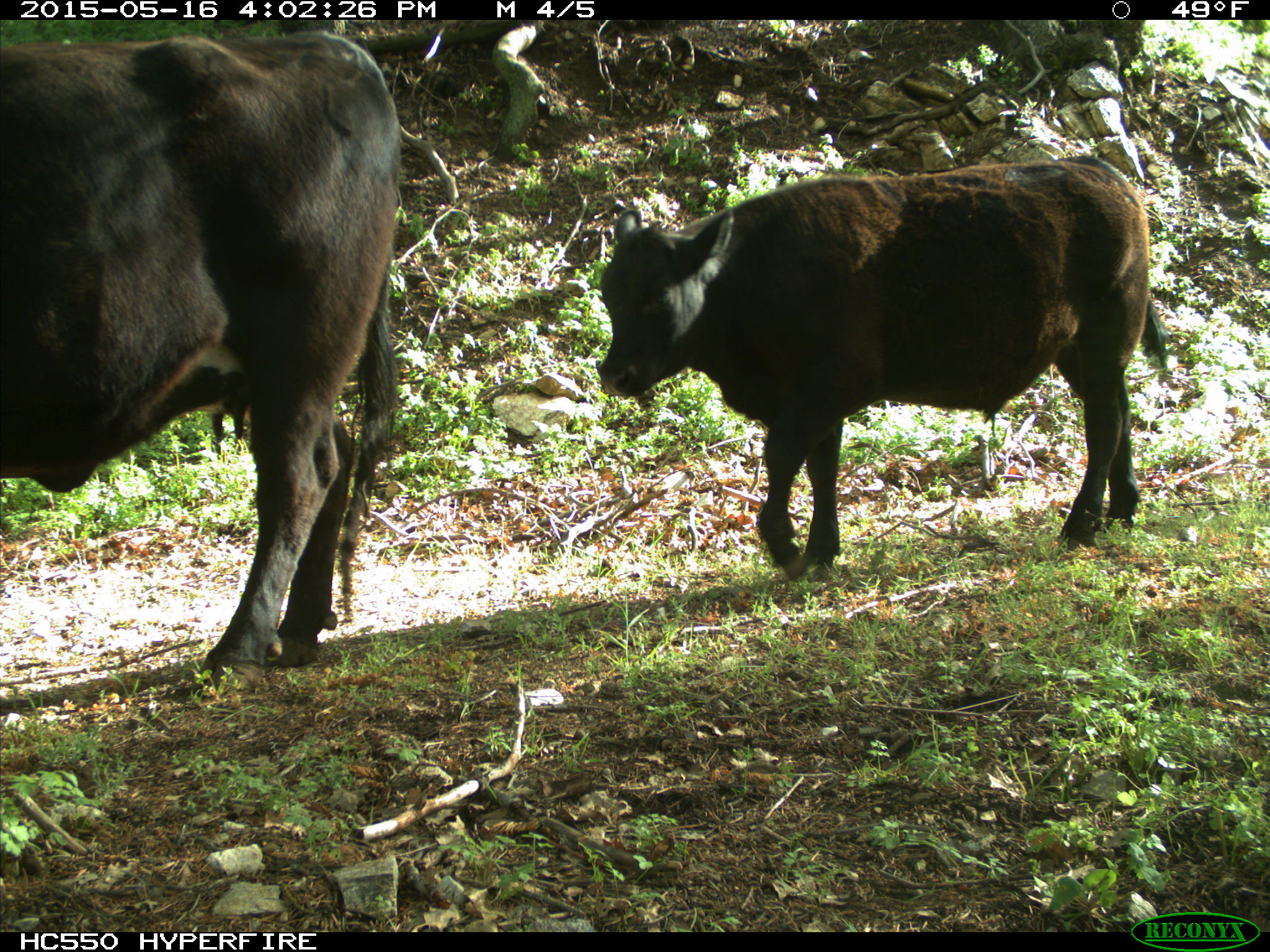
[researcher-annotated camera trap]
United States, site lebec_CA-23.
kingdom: Animalia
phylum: Chordata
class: Mammalia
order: Artiodactyla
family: Bovidae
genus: Bos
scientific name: Bos taurus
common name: domestic cow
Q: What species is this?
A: Bos taurus (domestic cow).